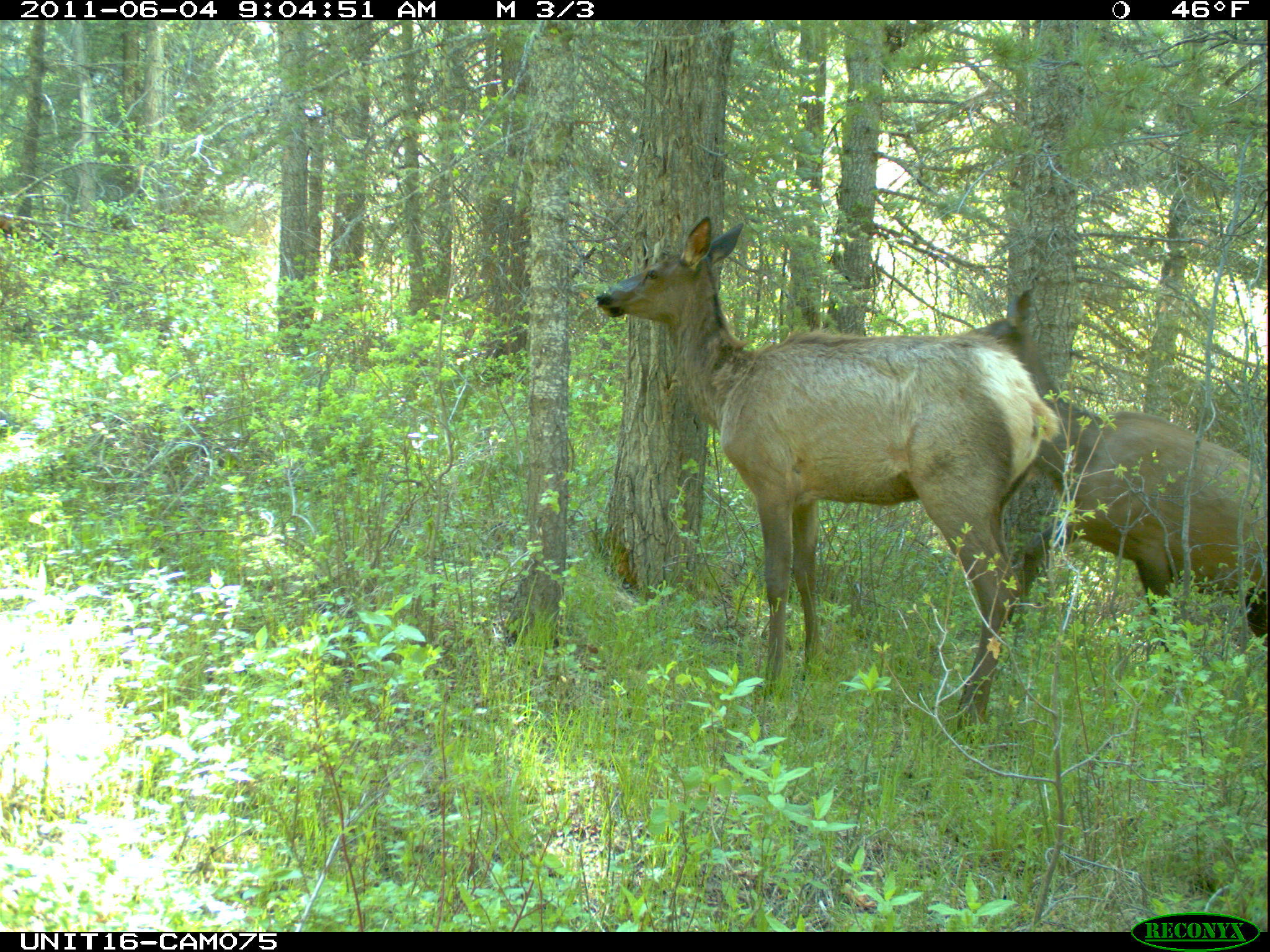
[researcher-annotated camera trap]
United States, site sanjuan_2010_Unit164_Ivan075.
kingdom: Animalia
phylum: Chordata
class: Mammalia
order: Artiodactyla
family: Cervidae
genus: Cervus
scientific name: Cervus elaphus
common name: red deer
Cervus elaphus (red deer).